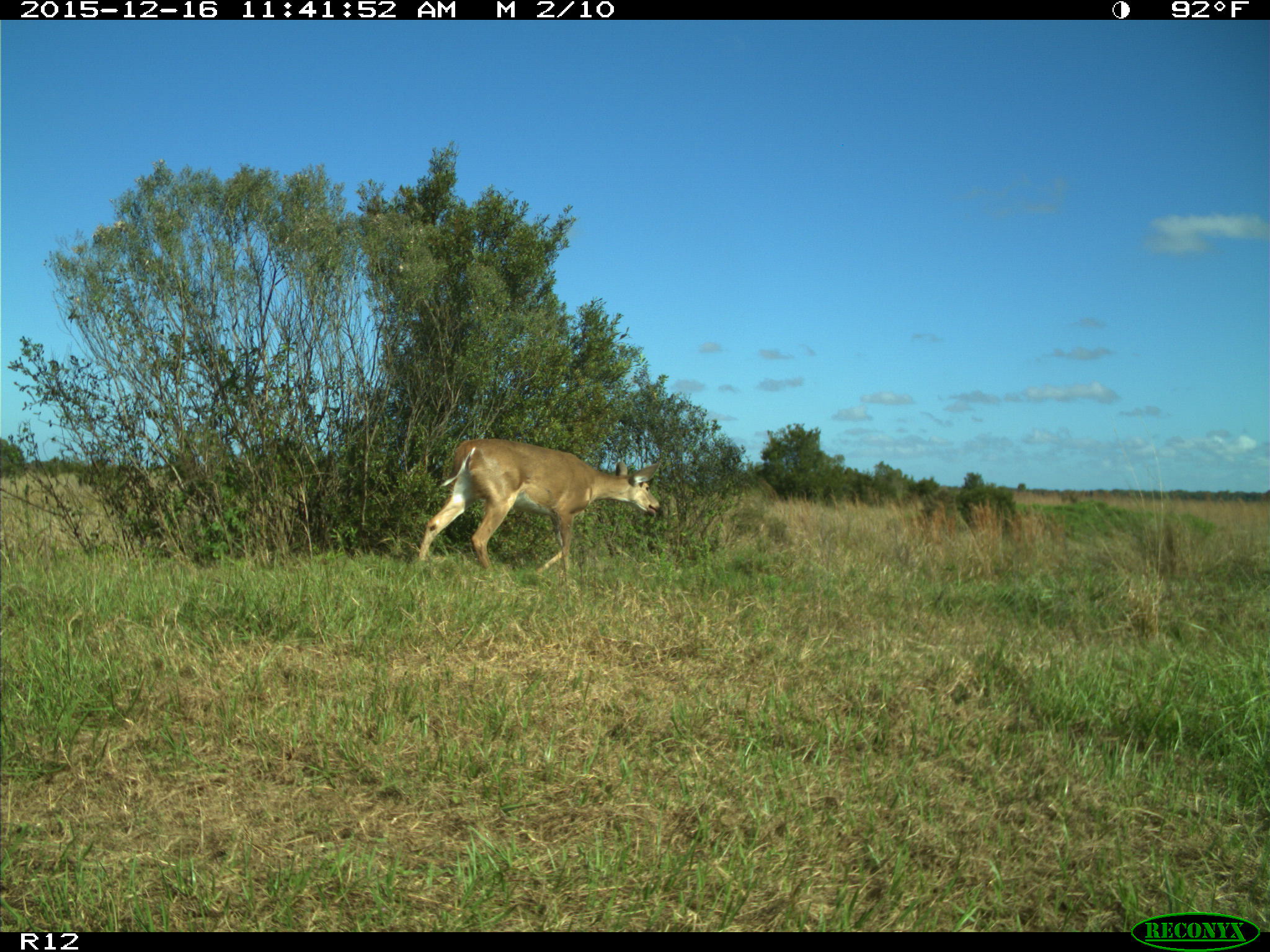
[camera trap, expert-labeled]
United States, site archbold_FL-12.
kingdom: Animalia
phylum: Chordata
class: Mammalia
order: Artiodactyla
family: Cervidae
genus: Odocoileus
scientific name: Odocoileus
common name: deer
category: unidentified deer